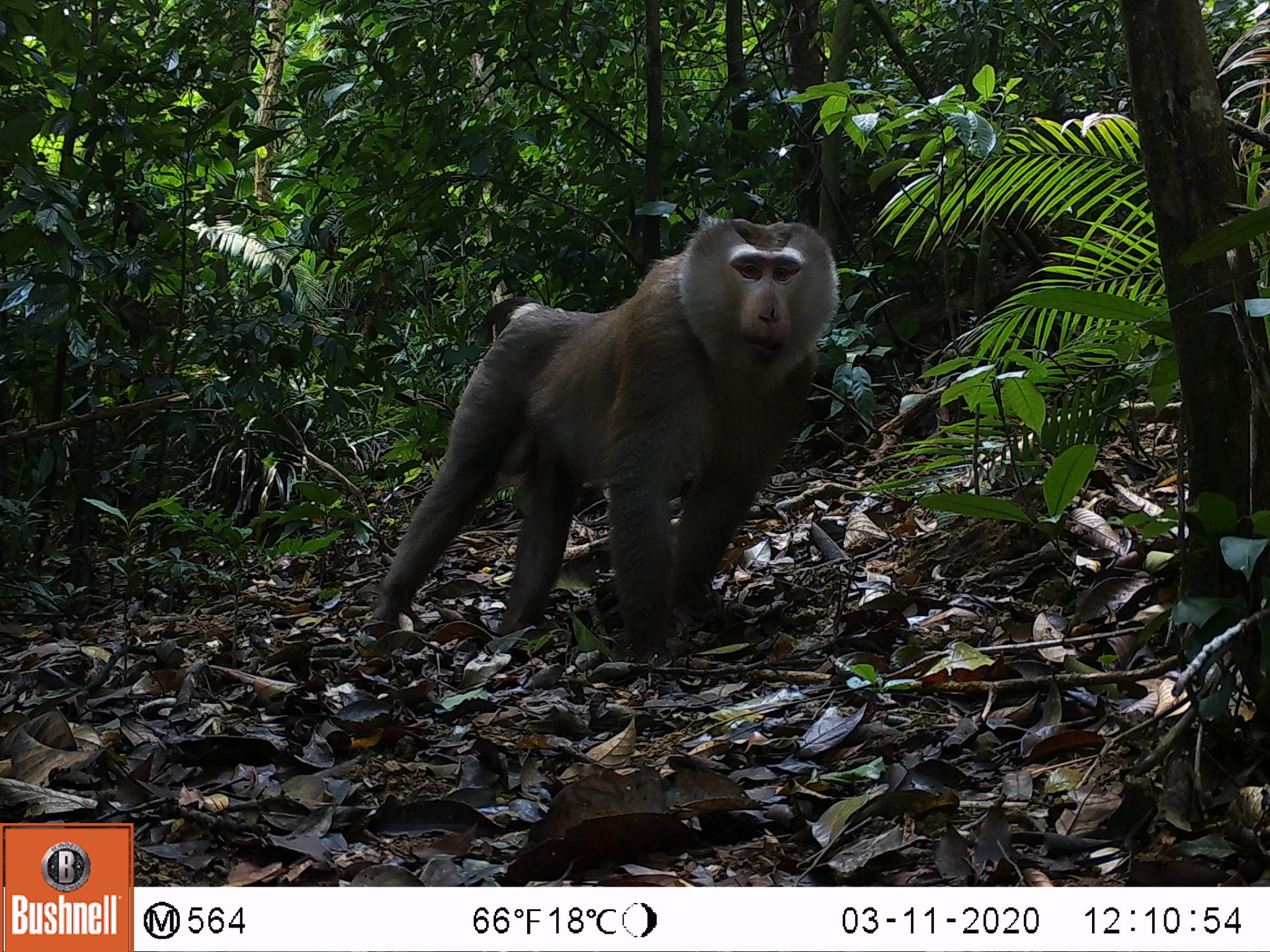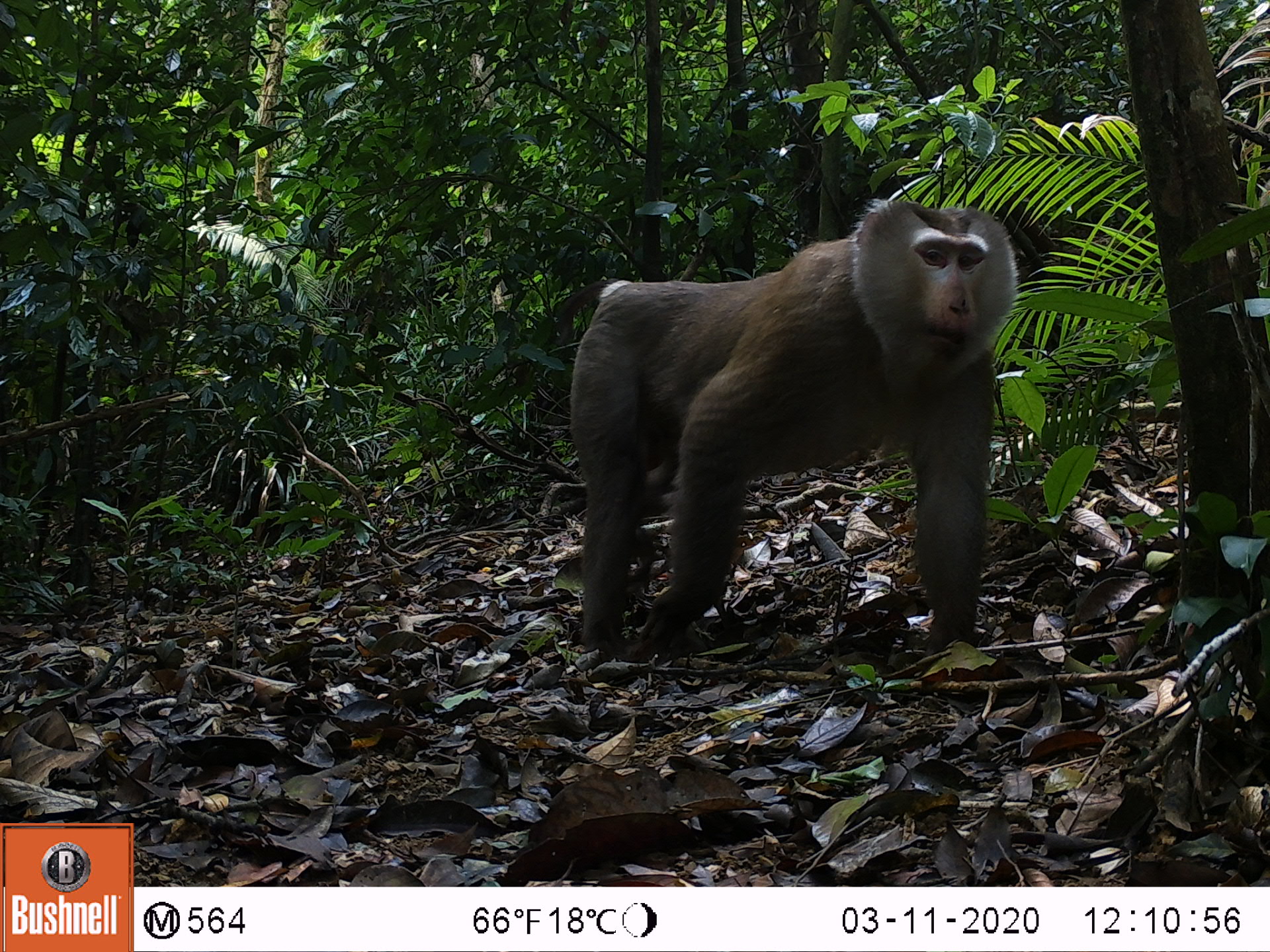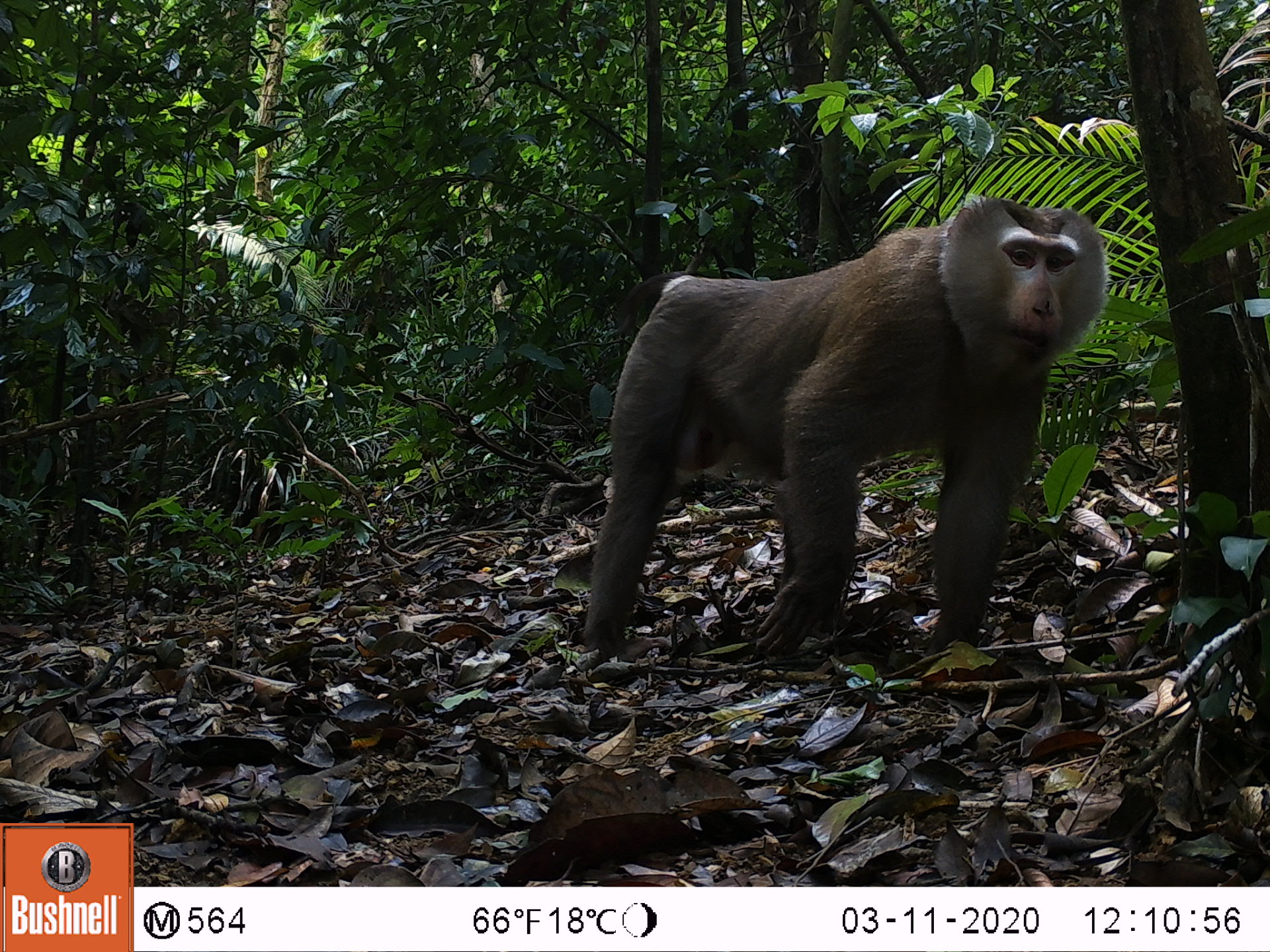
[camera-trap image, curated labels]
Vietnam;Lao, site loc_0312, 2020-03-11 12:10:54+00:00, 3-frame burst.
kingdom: Animalia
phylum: Chordata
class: Mammalia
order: Primates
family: Cercopithecidae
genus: Macaca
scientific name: Macaca nemestrina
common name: pig-tailed macaque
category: pig tailed macaque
Pig tailed macaque (pig-tailed macaque) (Macaca nemestrina). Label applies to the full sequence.